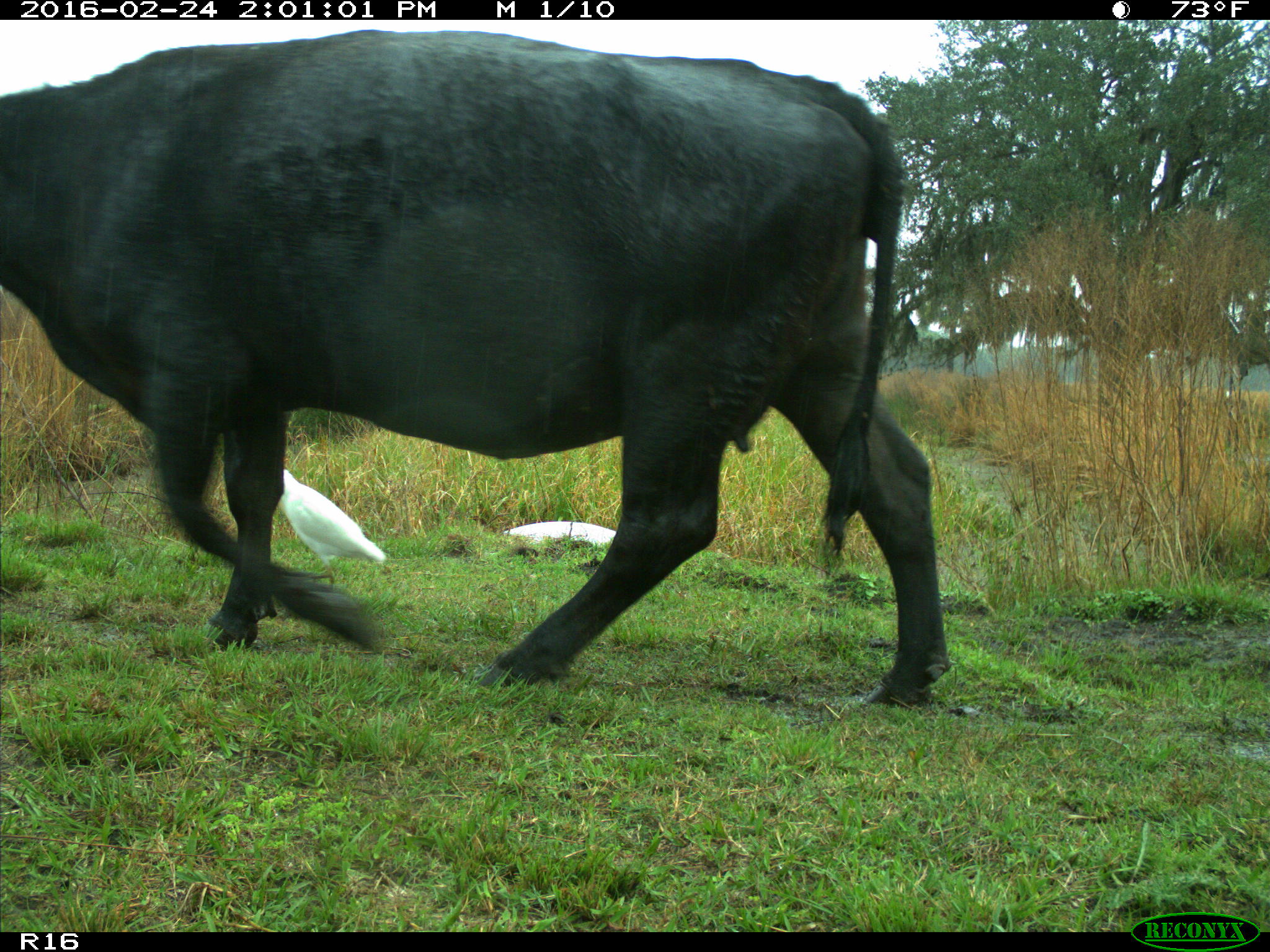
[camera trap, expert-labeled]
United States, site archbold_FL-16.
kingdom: Animalia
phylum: Chordata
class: Mammalia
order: Artiodactyla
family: Bovidae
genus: Bos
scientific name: Bos taurus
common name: domestic cow